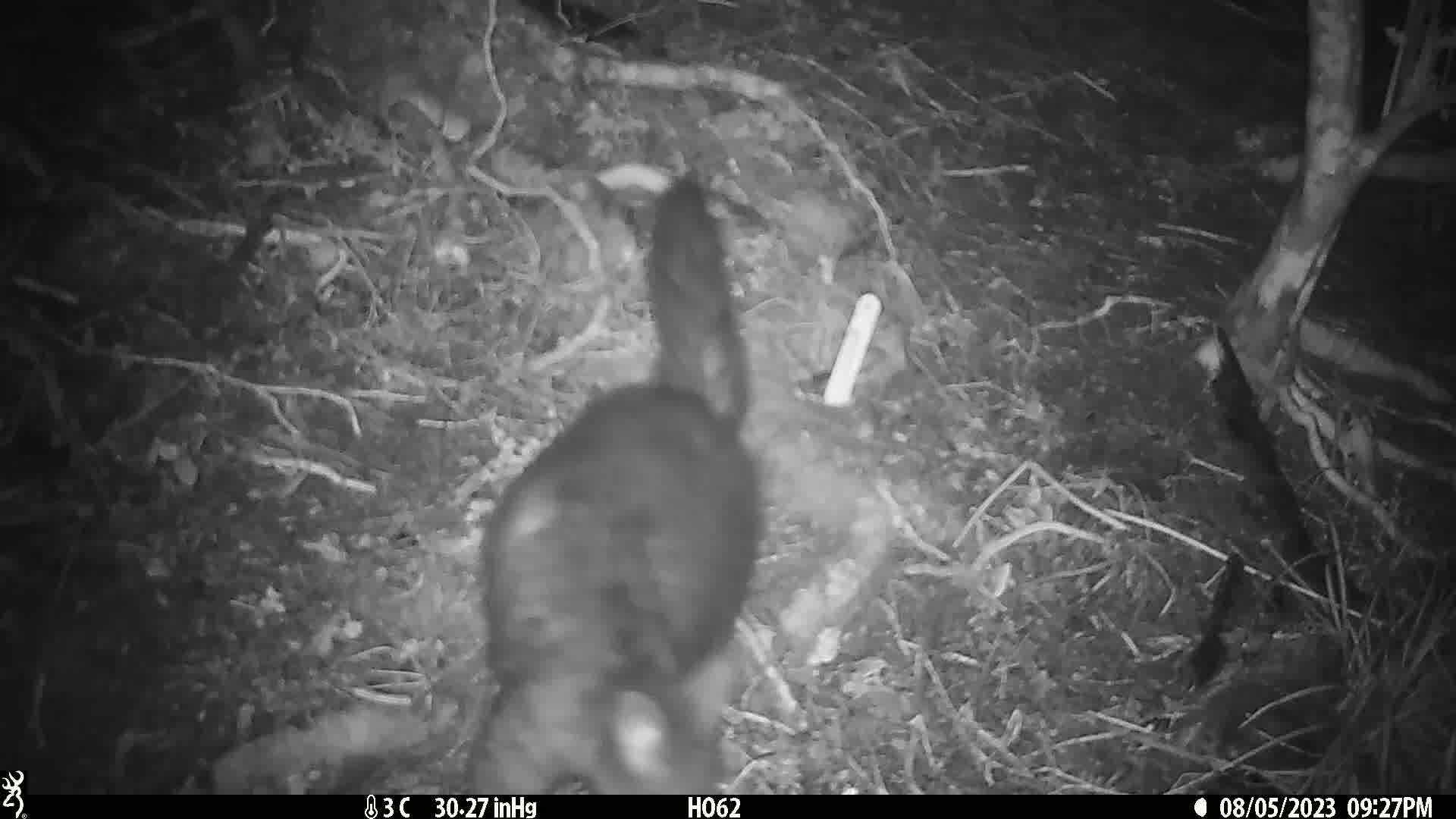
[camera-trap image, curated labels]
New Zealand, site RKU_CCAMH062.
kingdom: Animalia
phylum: Chordata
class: Mammalia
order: Diprotodontia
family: Phalangeridae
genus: Trichosurus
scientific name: Trichosurus vulpecula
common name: common brushtail possum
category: possum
Possum (common brushtail possum) (Trichosurus vulpecula).